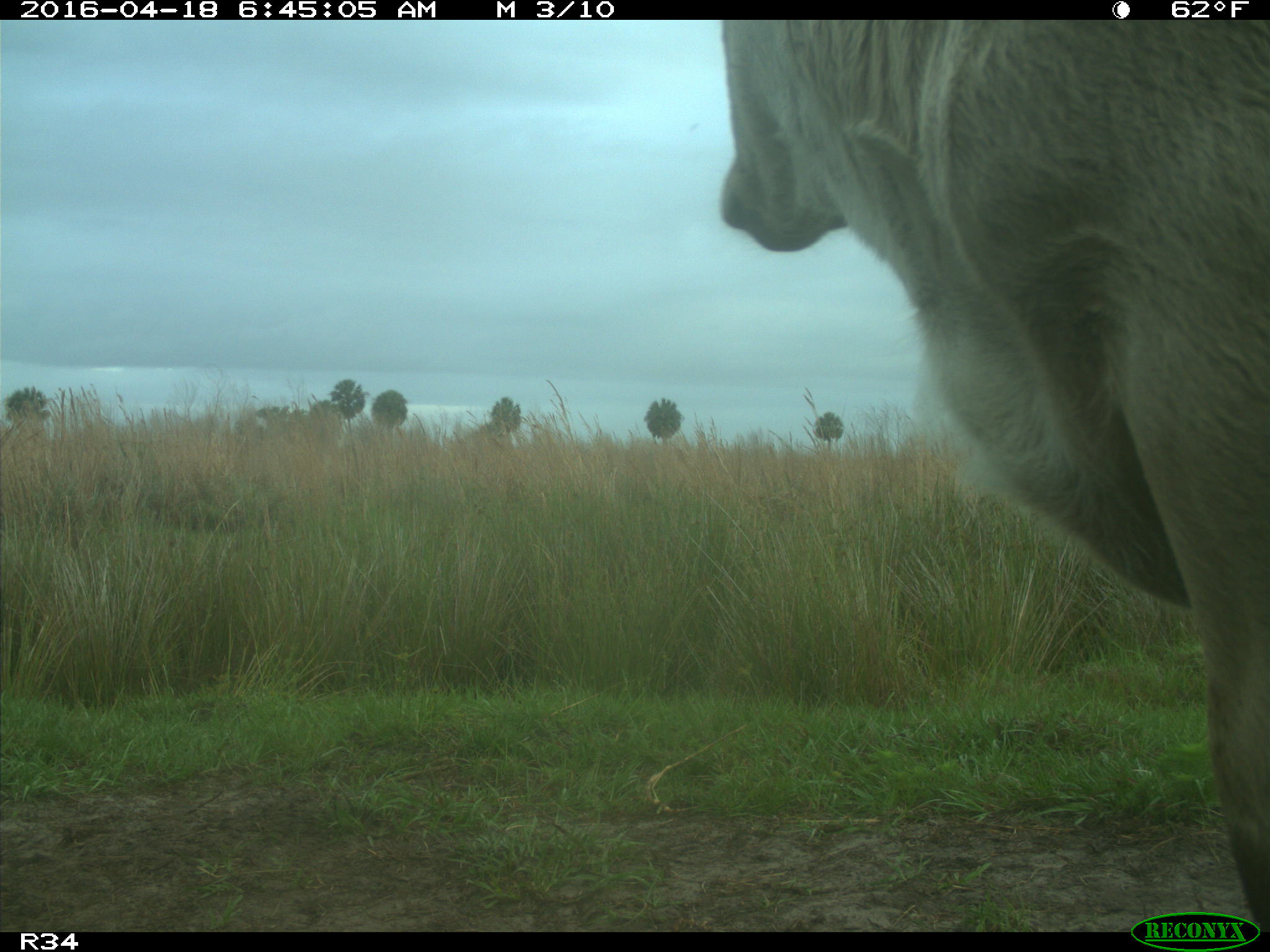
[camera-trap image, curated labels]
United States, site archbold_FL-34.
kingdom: Animalia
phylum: Chordata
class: Mammalia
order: Artiodactyla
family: Bovidae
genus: Bos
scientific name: Bos taurus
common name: domestic cow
Bos taurus (domestic cow).